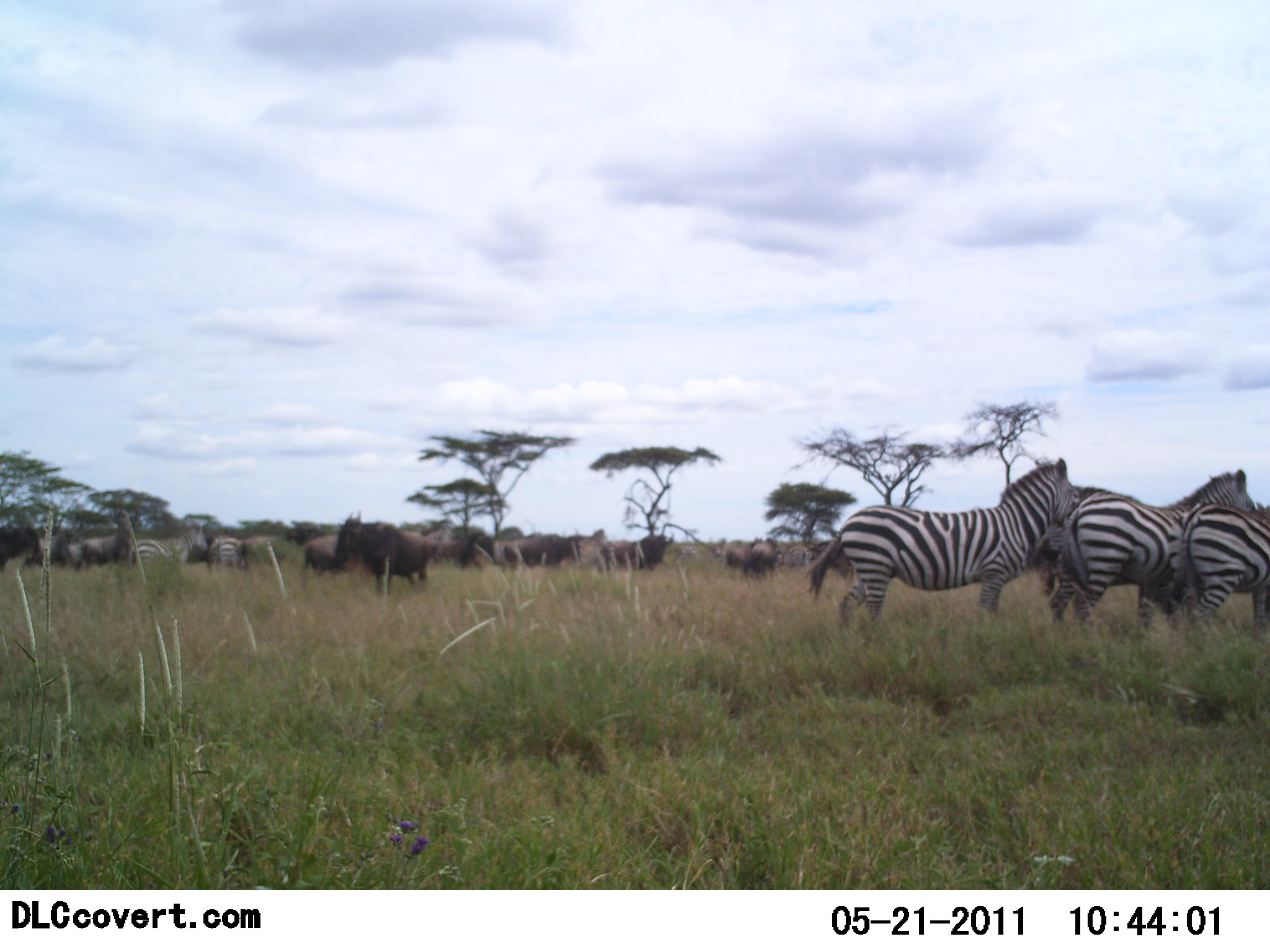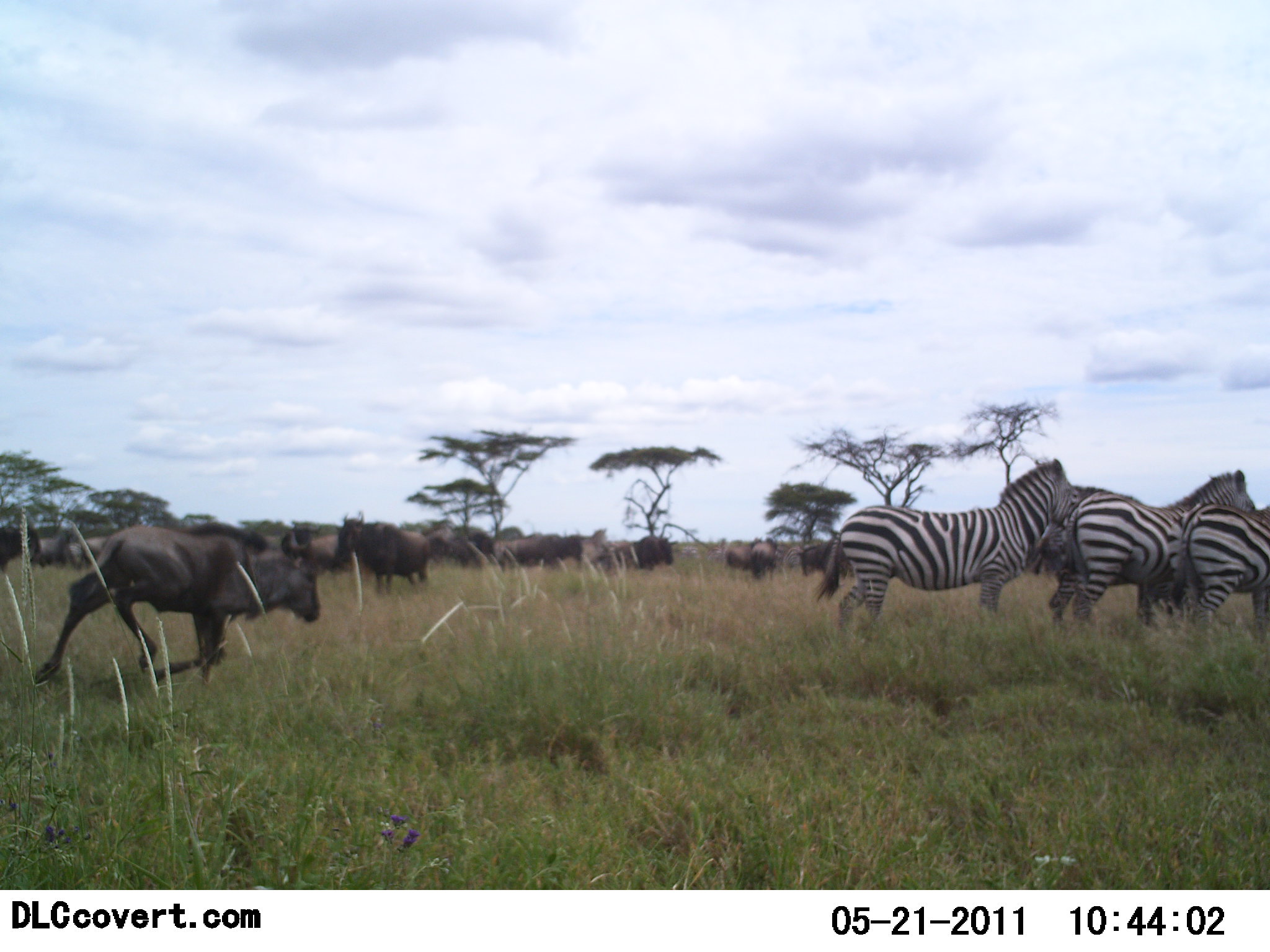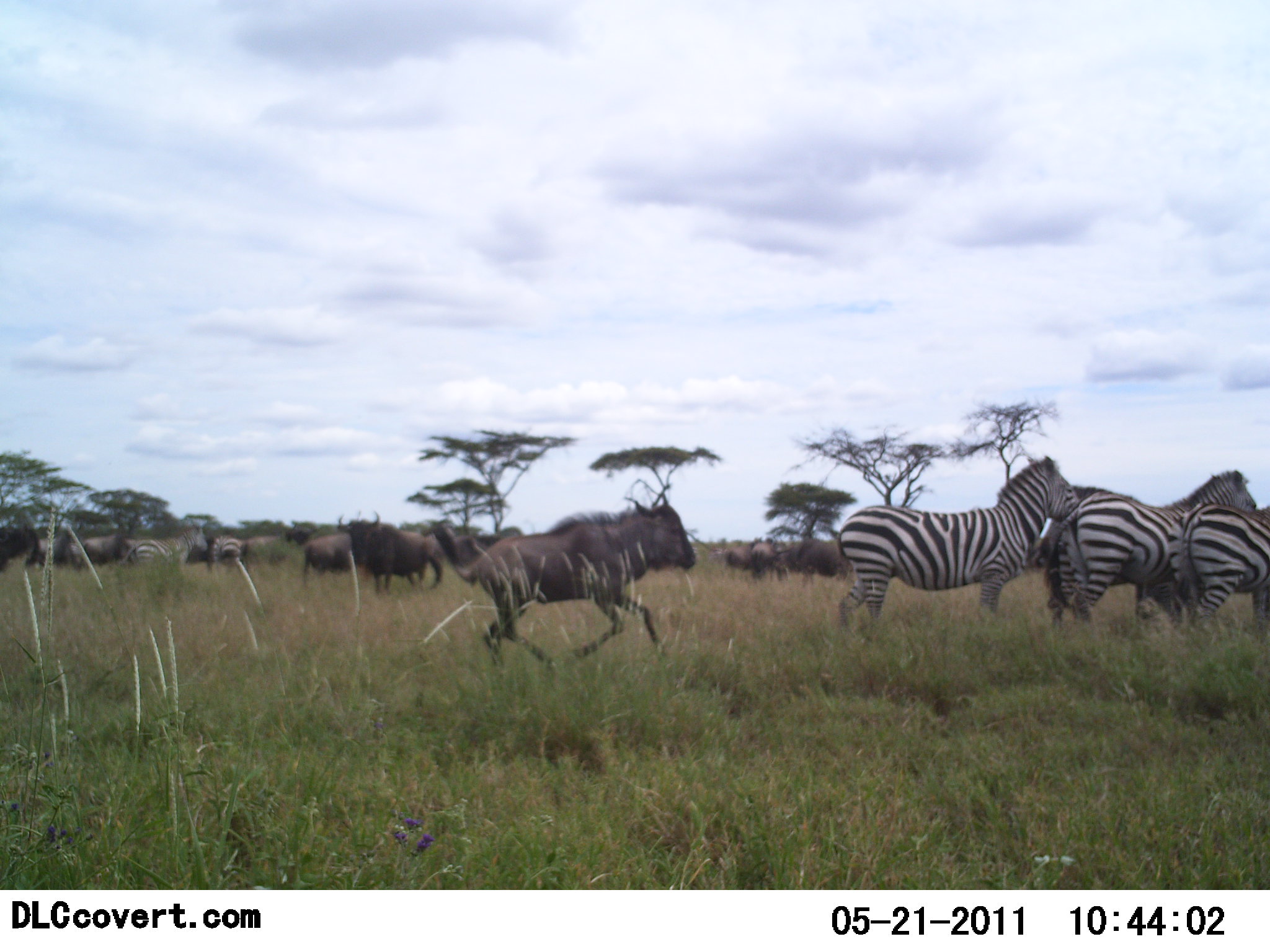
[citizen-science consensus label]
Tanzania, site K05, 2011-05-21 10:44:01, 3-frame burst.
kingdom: Animalia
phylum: Chordata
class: Mammalia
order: Artiodactyla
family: Bovidae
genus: Connochaetes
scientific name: Connochaetes taurinus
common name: blue wildebeest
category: wildebeest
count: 11-50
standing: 58%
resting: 8%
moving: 83%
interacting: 8%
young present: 42%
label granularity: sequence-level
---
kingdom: Animalia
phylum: Chordata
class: Mammalia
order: Perissodactyla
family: Equidae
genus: Equus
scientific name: Equus quagga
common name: plains zebra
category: zebra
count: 4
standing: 75%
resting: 0%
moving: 17%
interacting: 17%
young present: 0%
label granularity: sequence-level